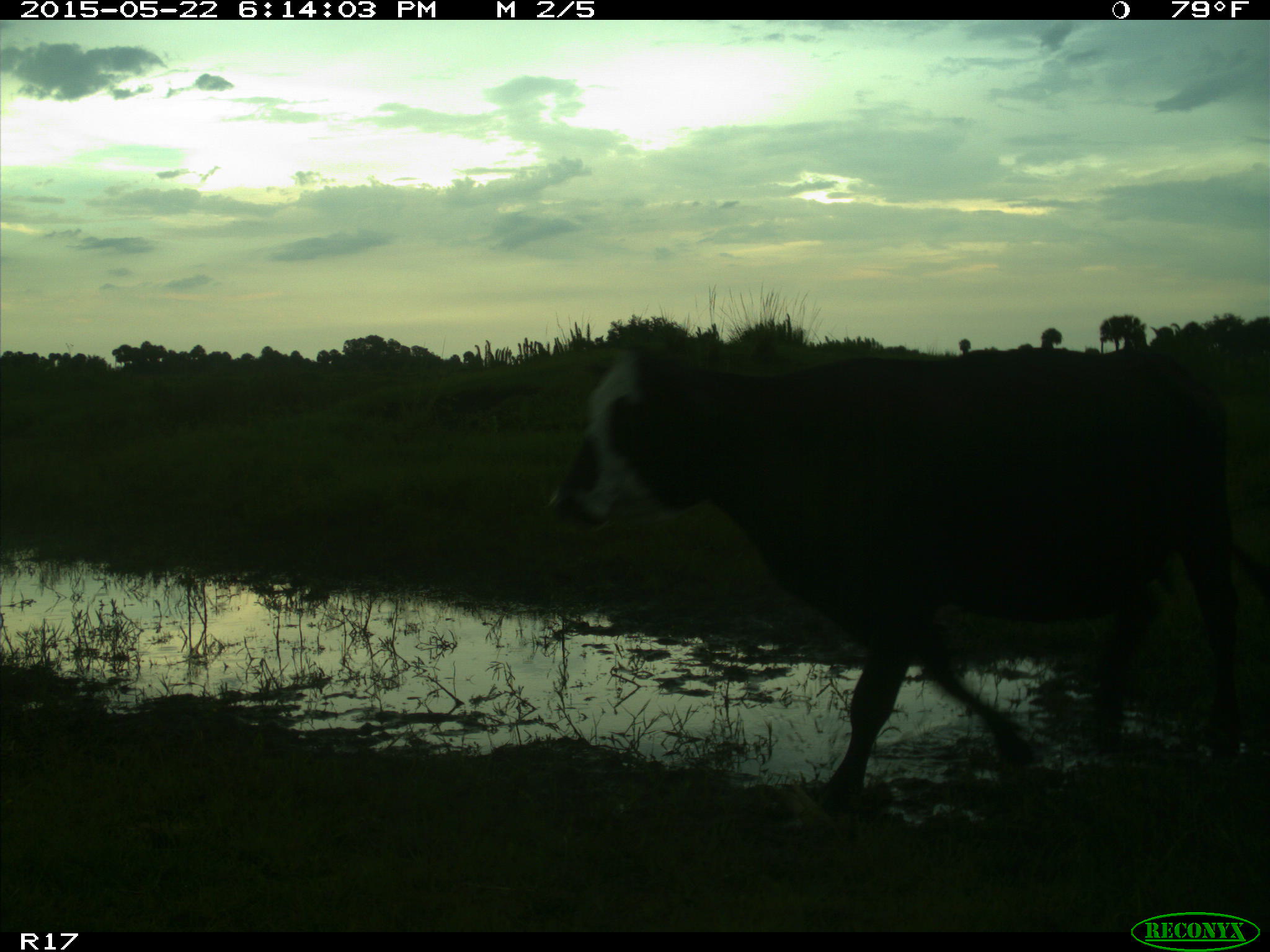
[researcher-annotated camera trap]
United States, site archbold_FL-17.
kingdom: Animalia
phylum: Chordata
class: Mammalia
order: Artiodactyla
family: Bovidae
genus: Bos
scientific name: Bos taurus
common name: domestic cow